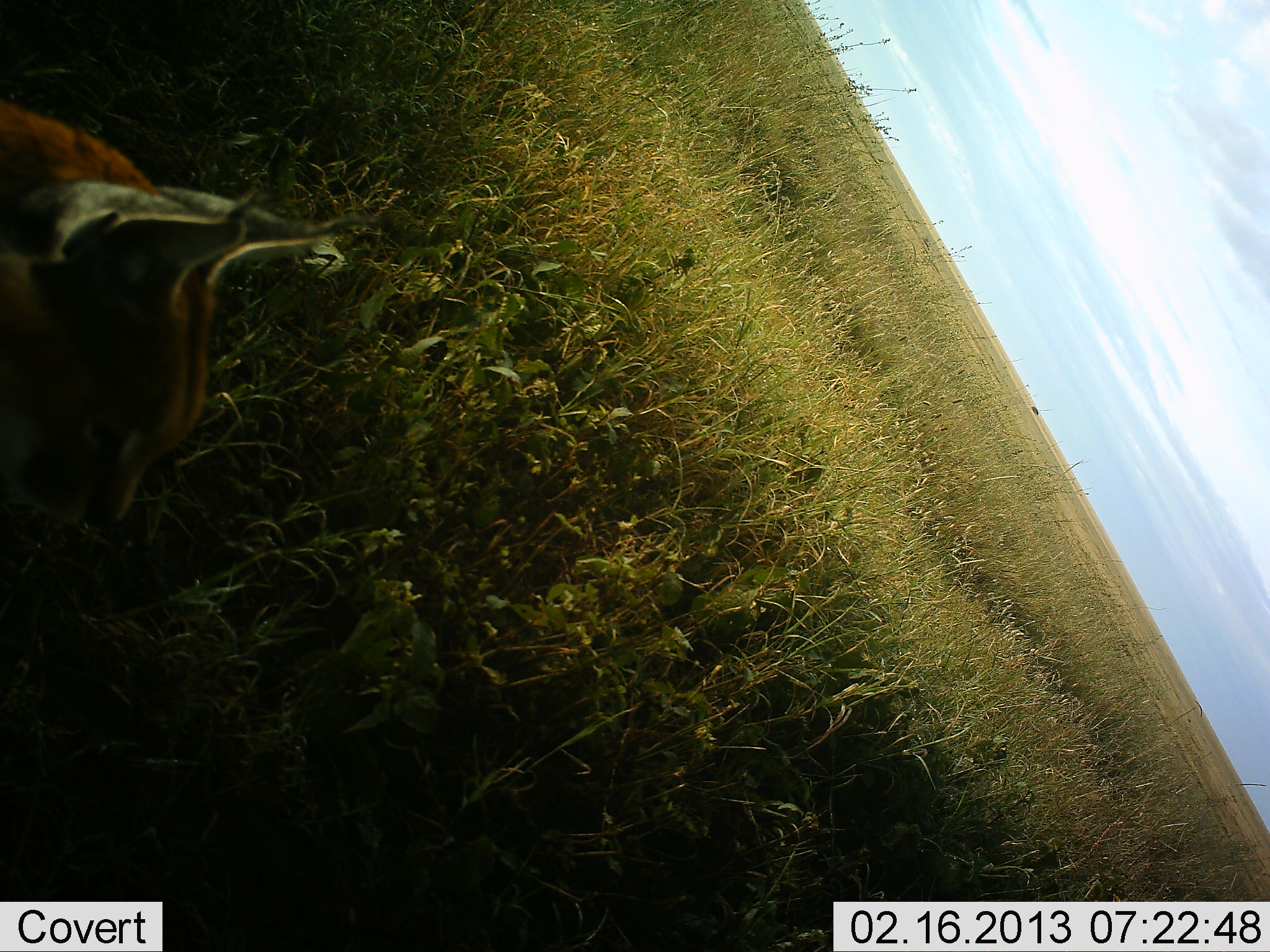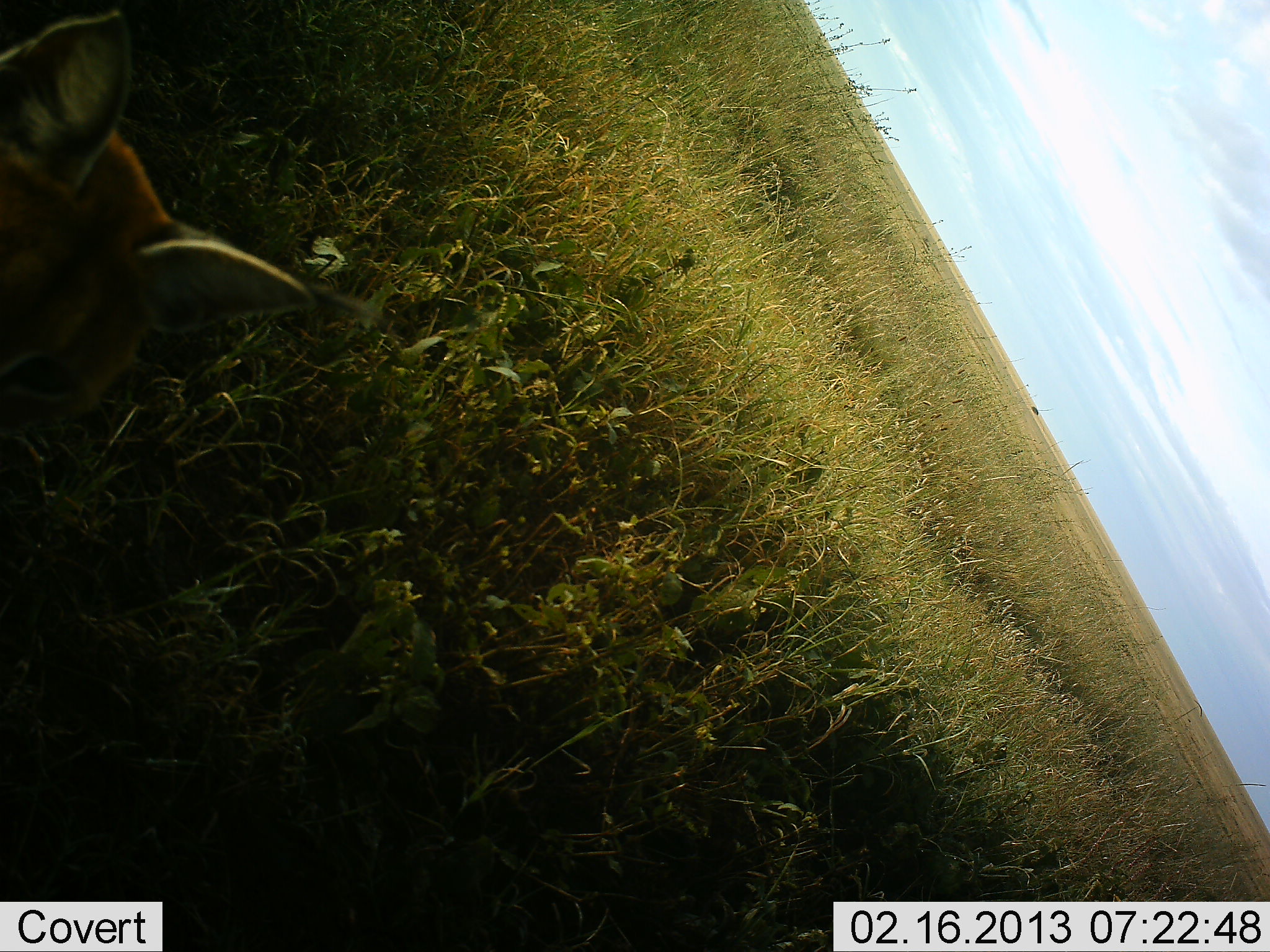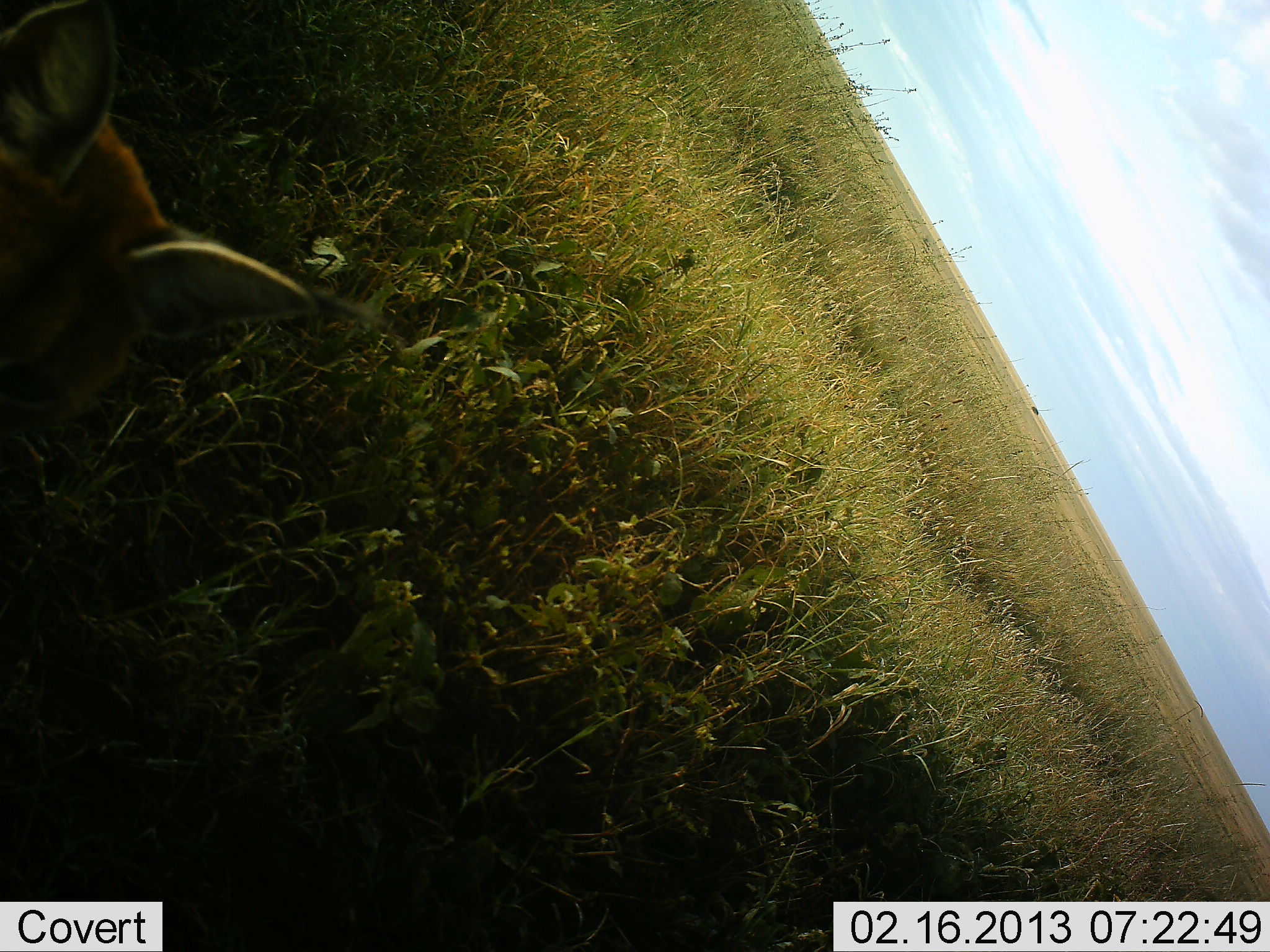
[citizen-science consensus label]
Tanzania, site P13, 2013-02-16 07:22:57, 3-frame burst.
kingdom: Animalia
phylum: Chordata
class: Mammalia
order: Carnivora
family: Felidae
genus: Caracal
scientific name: Caracal caracal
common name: caracal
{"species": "caracal (Caracal caracal)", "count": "1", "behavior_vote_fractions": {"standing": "47%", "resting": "47%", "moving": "6%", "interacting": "0%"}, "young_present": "0%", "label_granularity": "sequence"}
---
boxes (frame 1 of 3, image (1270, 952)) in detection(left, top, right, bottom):
animal: detection(0, 101, 354, 550)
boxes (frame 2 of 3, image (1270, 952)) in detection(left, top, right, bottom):
animal: detection(0, 0, 329, 427)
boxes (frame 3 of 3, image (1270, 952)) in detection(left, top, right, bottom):
animal: detection(0, 3, 316, 441)